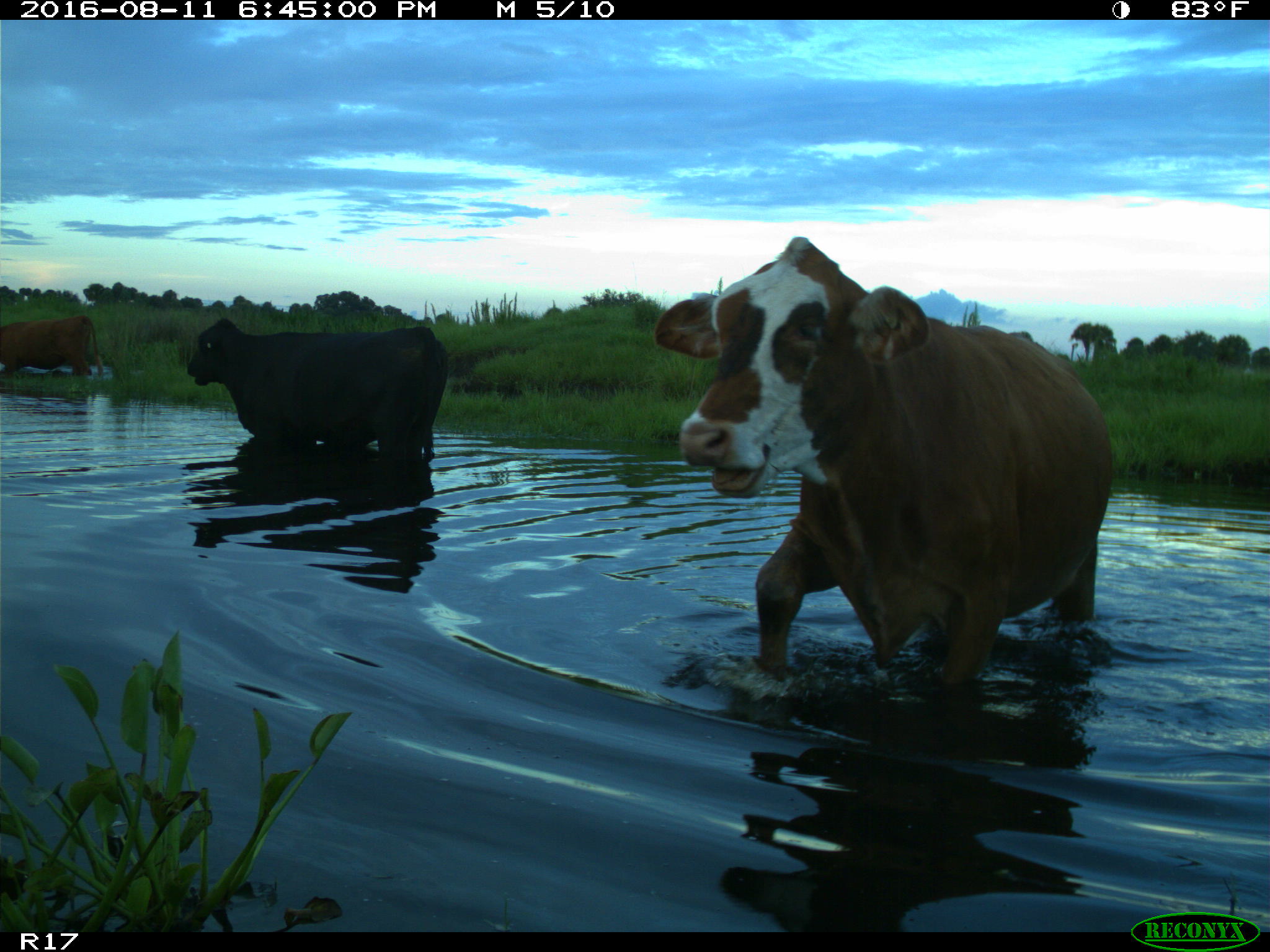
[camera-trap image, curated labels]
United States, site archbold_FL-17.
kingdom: Animalia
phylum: Chordata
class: Mammalia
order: Artiodactyla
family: Bovidae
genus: Bos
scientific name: Bos taurus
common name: domestic cow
Bos taurus (domestic cow).